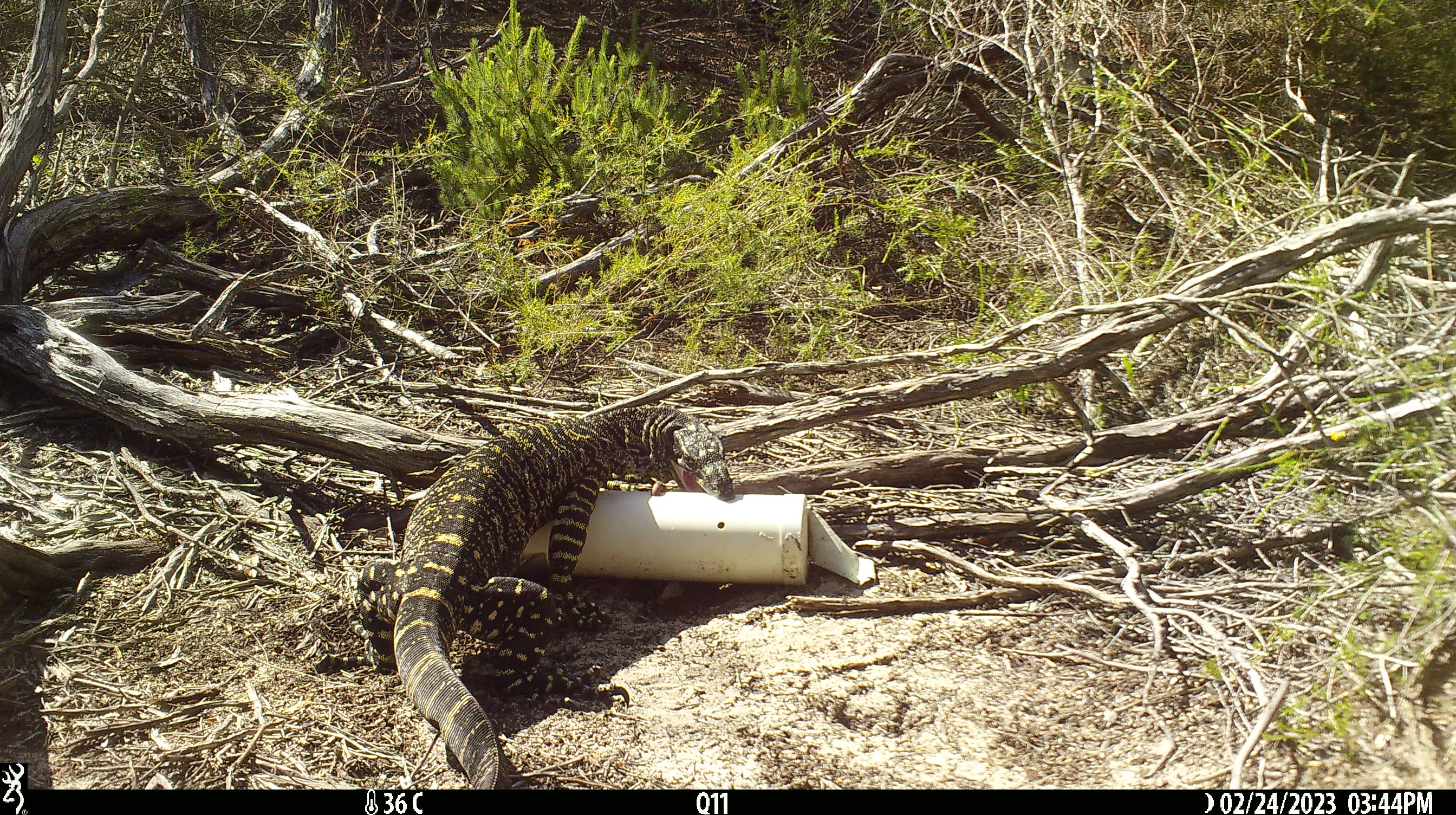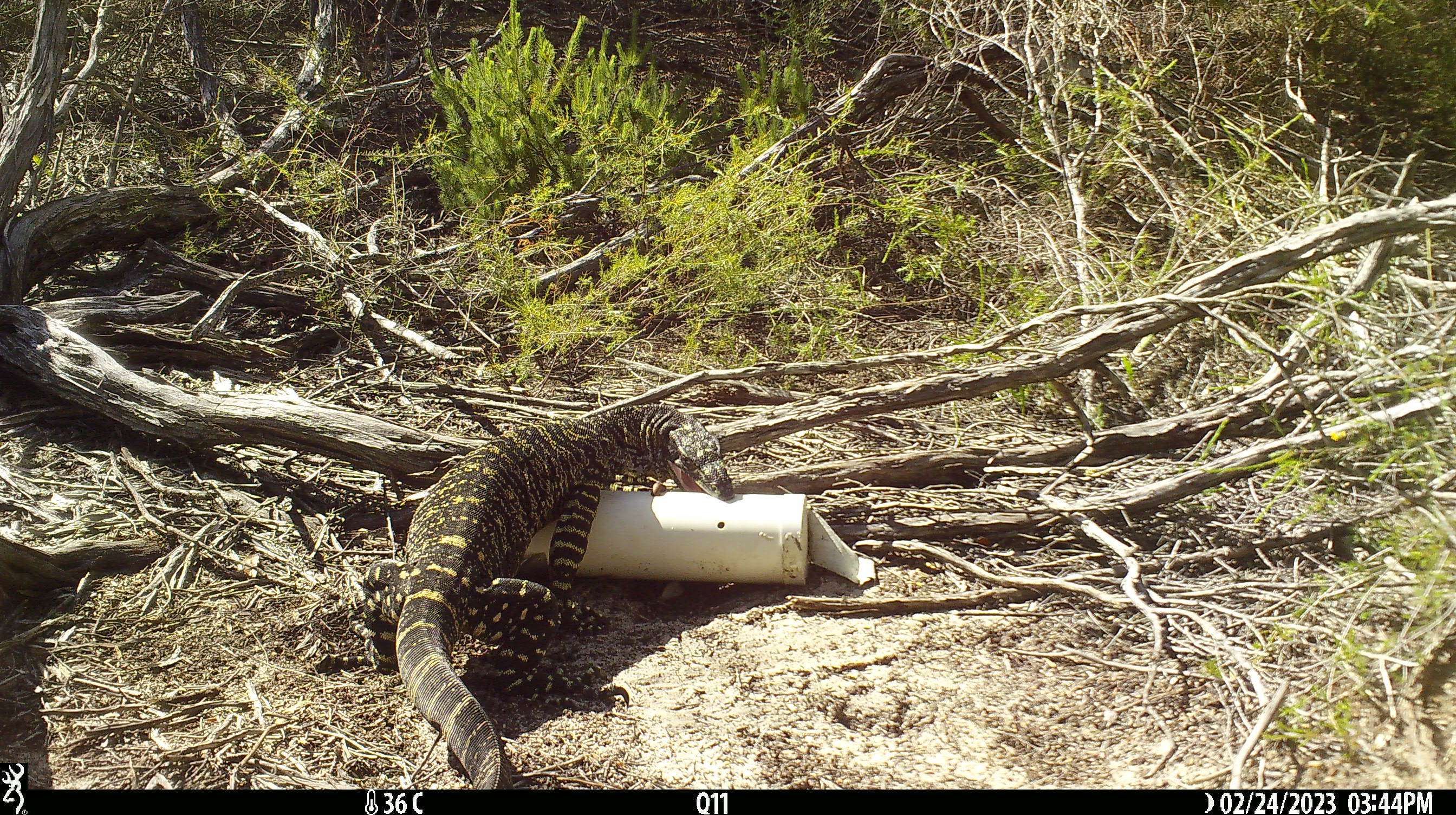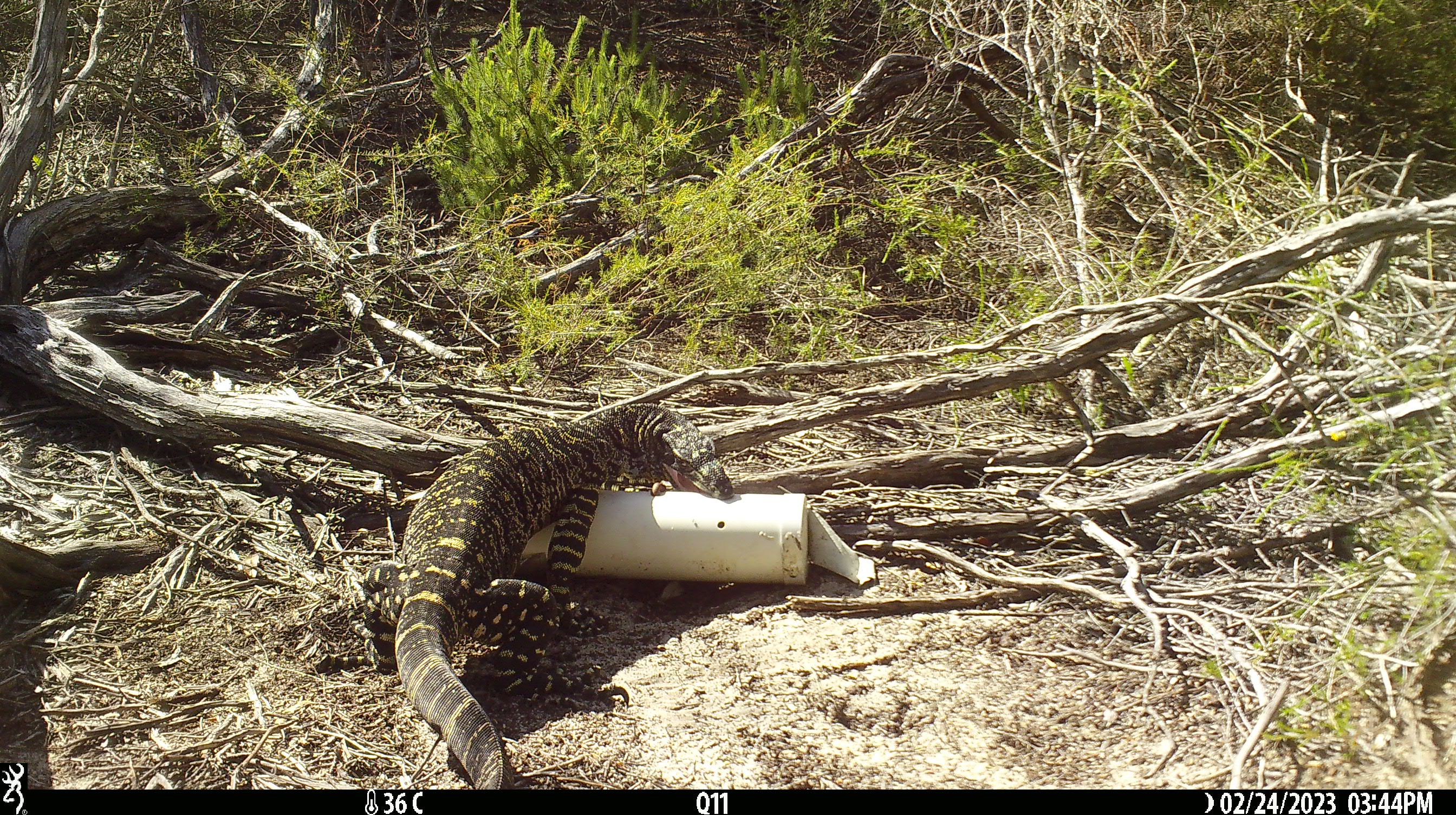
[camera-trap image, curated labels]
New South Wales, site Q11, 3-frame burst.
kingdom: Animalia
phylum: Chordata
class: Reptilia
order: Squamata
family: Varanidae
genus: Varanus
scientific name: Varanus varius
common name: lace monitor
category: goanna